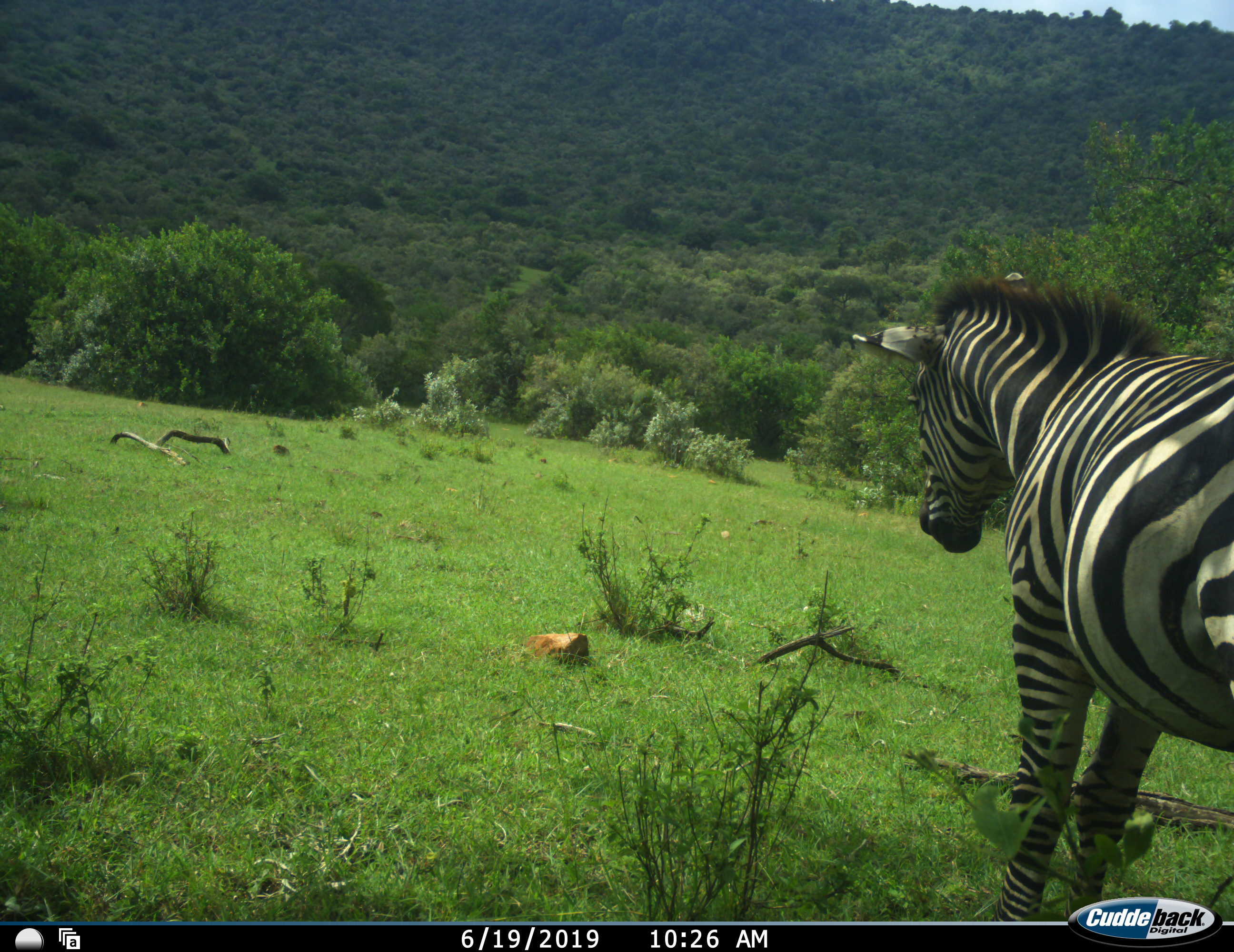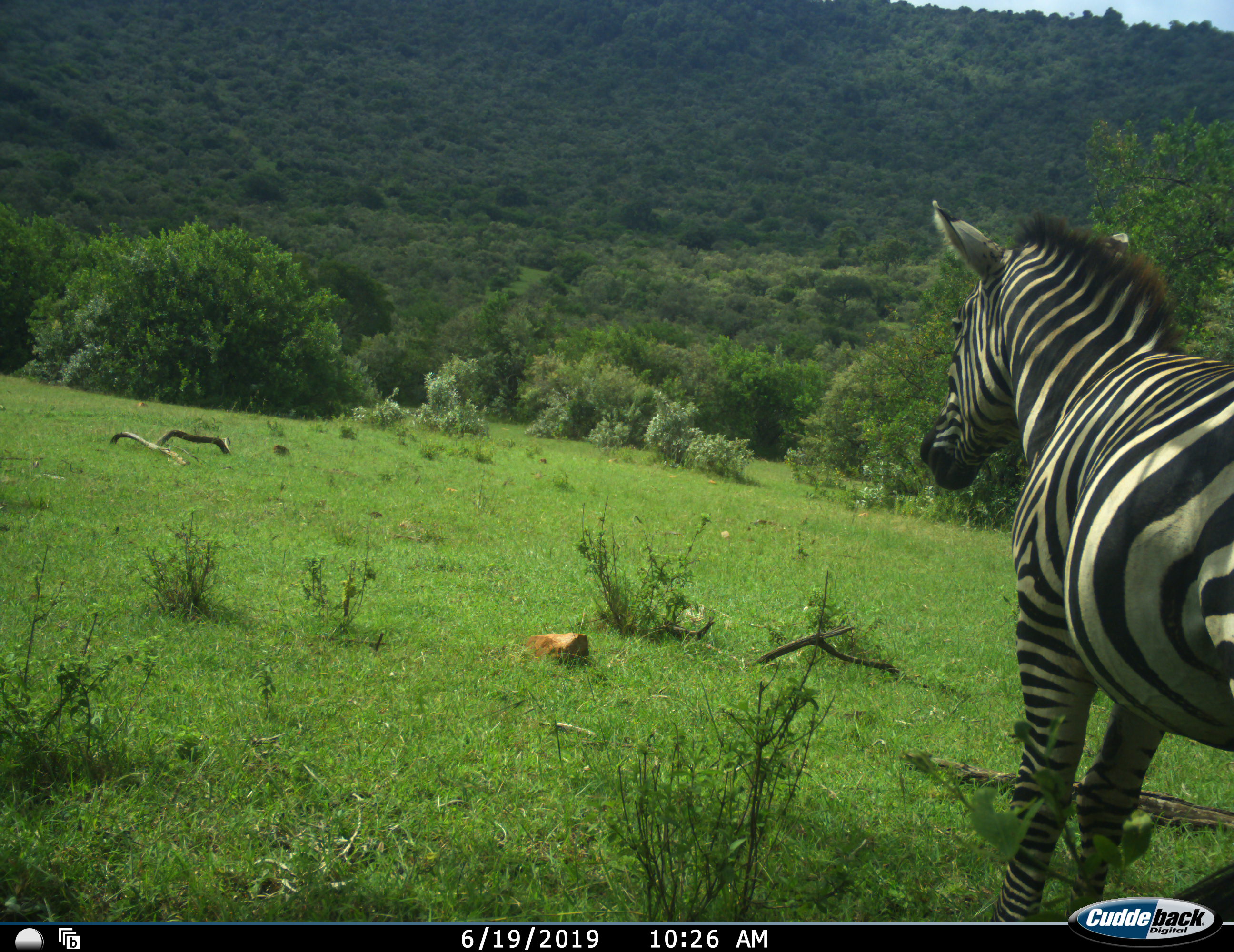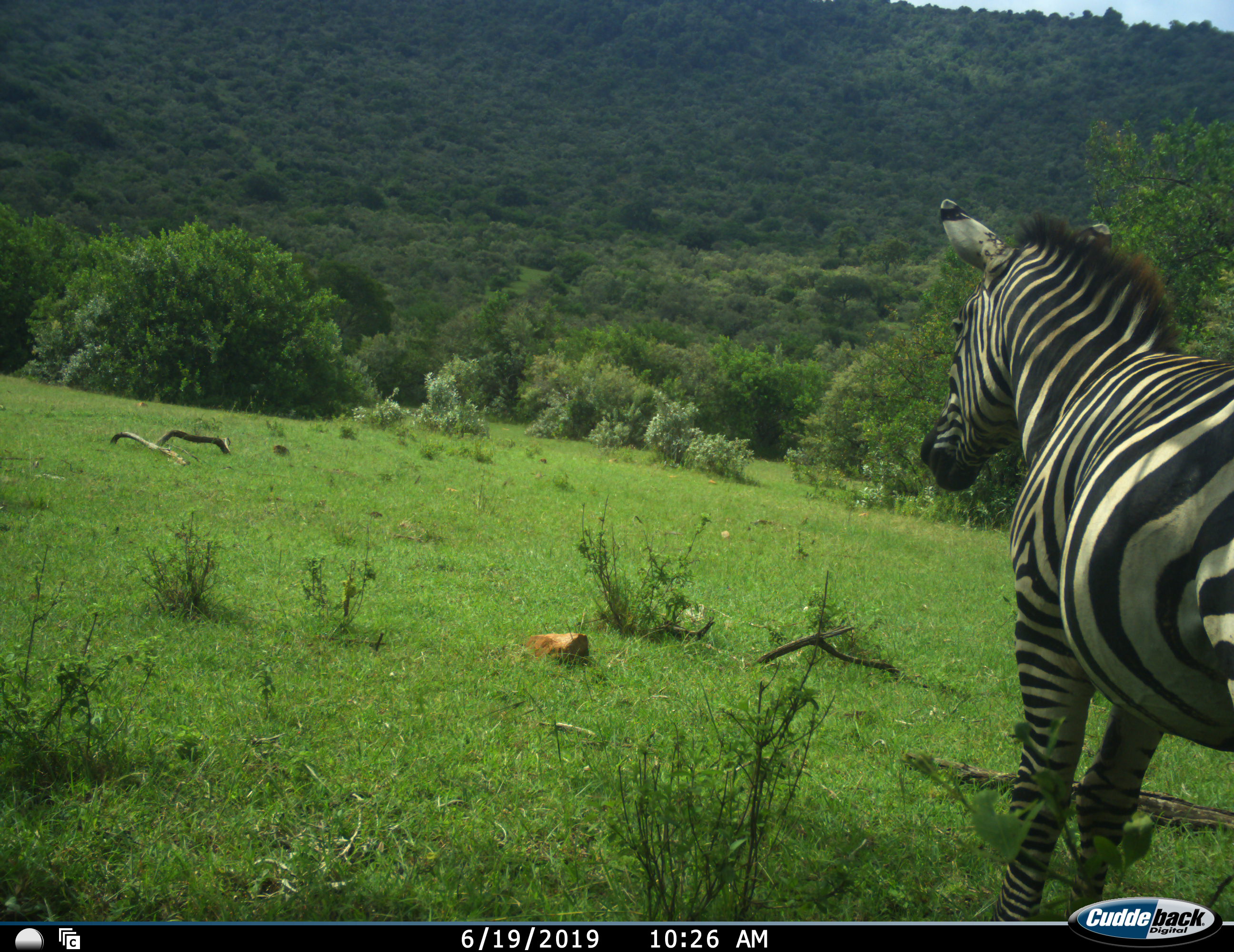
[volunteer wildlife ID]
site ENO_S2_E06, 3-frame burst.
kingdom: Animalia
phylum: Chordata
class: Mammalia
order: Perissodactyla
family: Equidae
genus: Equus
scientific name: Equus quagga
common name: plains zebra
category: zebraplains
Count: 1.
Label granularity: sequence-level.